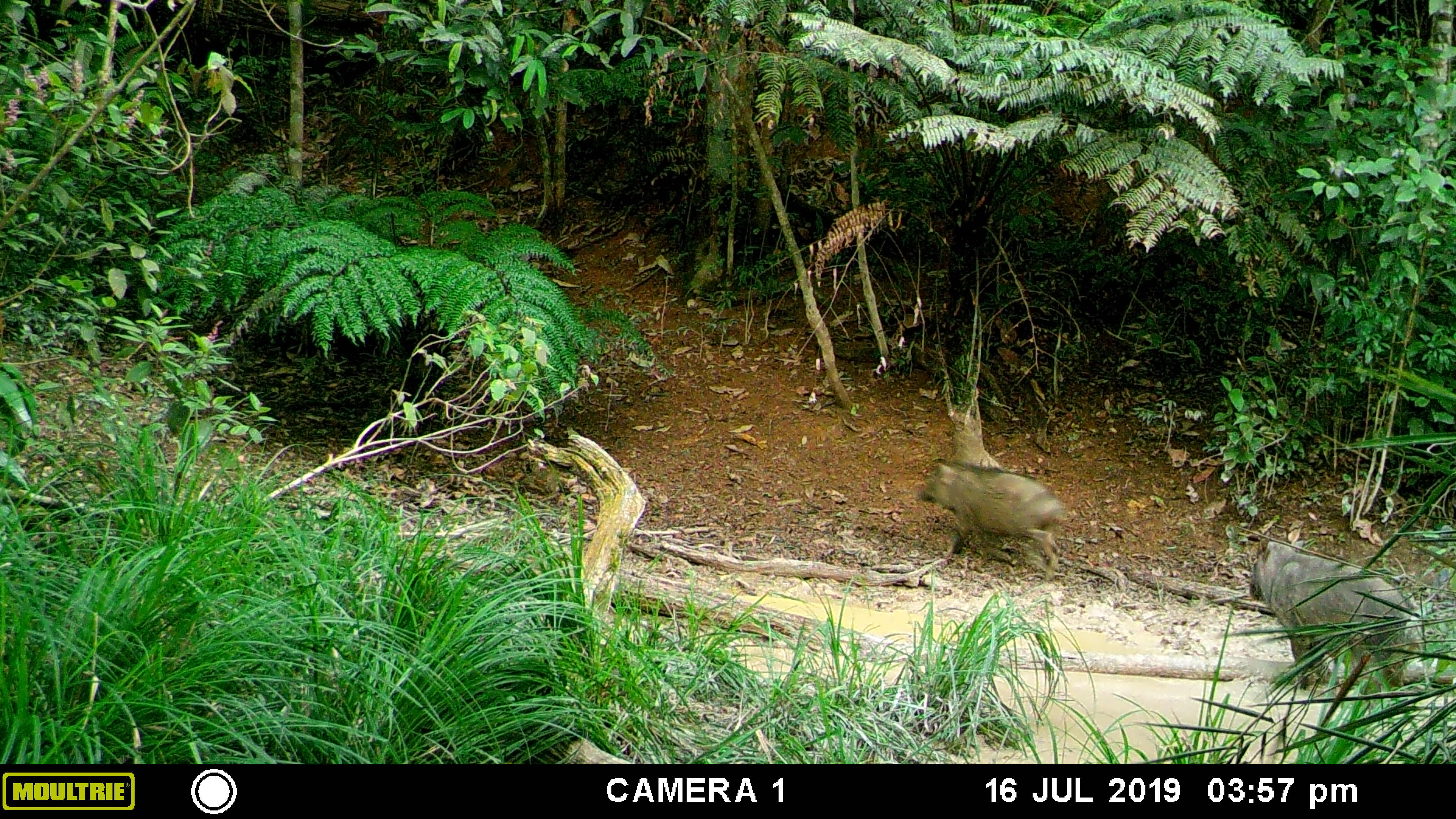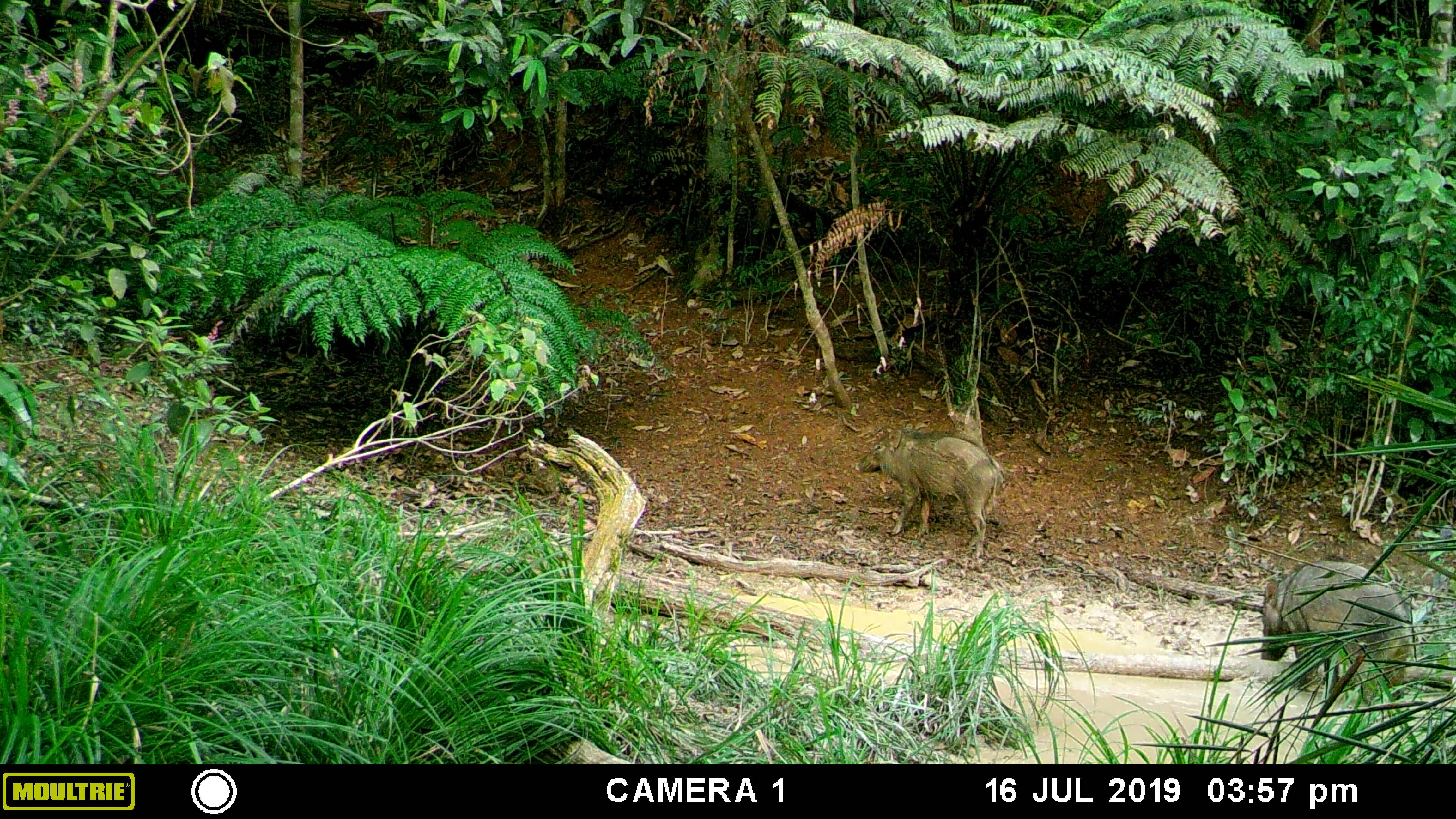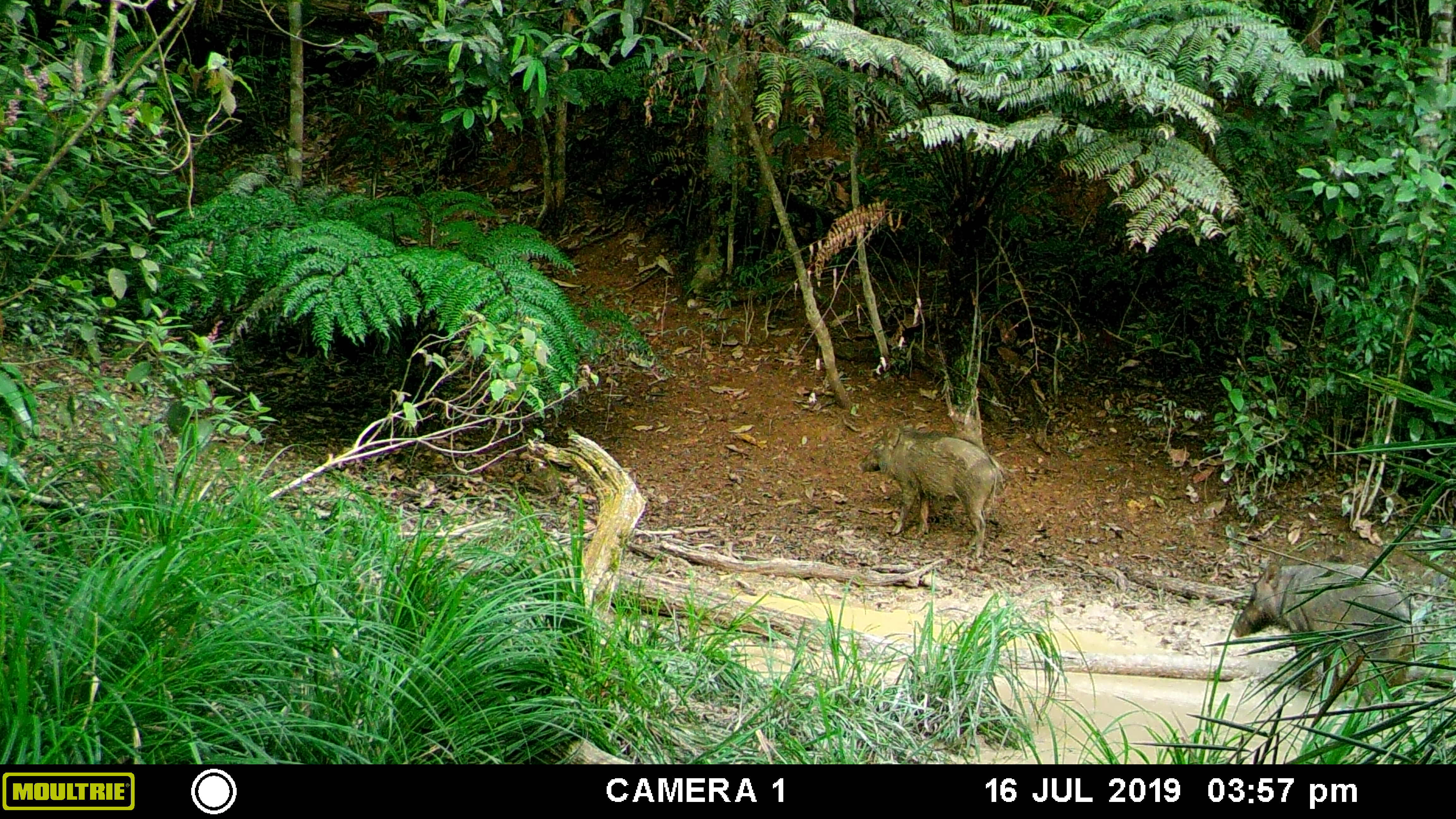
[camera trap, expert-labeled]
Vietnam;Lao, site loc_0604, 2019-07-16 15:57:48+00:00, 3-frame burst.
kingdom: Animalia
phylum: Chordata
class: Mammalia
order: Artiodactyla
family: Suidae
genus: Sus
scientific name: Sus scrofa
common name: eurasian wild pig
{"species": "eurasian wild pig (Sus scrofa)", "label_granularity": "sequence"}